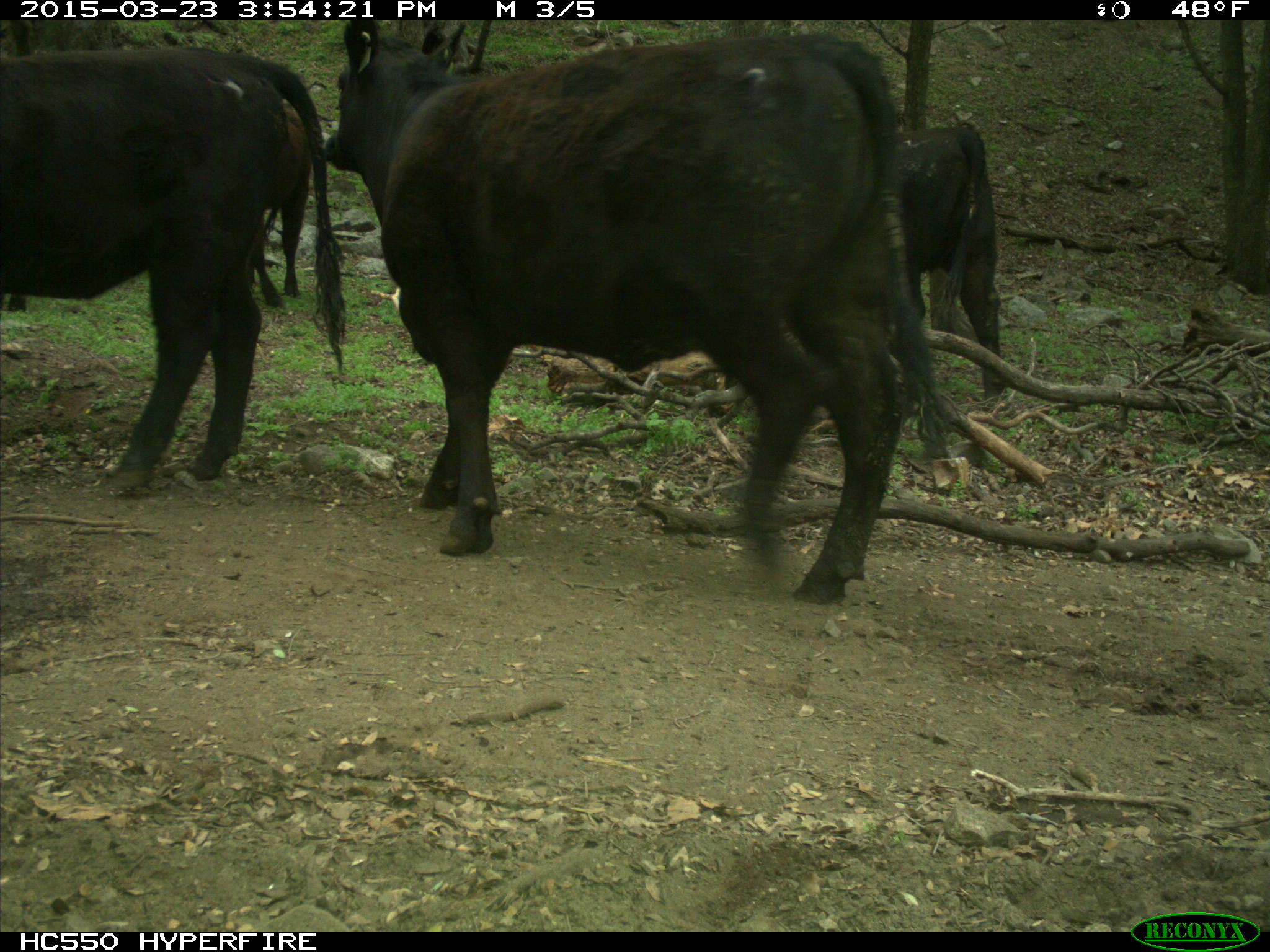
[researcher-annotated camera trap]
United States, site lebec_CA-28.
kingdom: Animalia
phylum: Chordata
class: Mammalia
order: Artiodactyla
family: Bovidae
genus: Bos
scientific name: Bos taurus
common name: domestic cow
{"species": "Bos taurus (domestic cow)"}